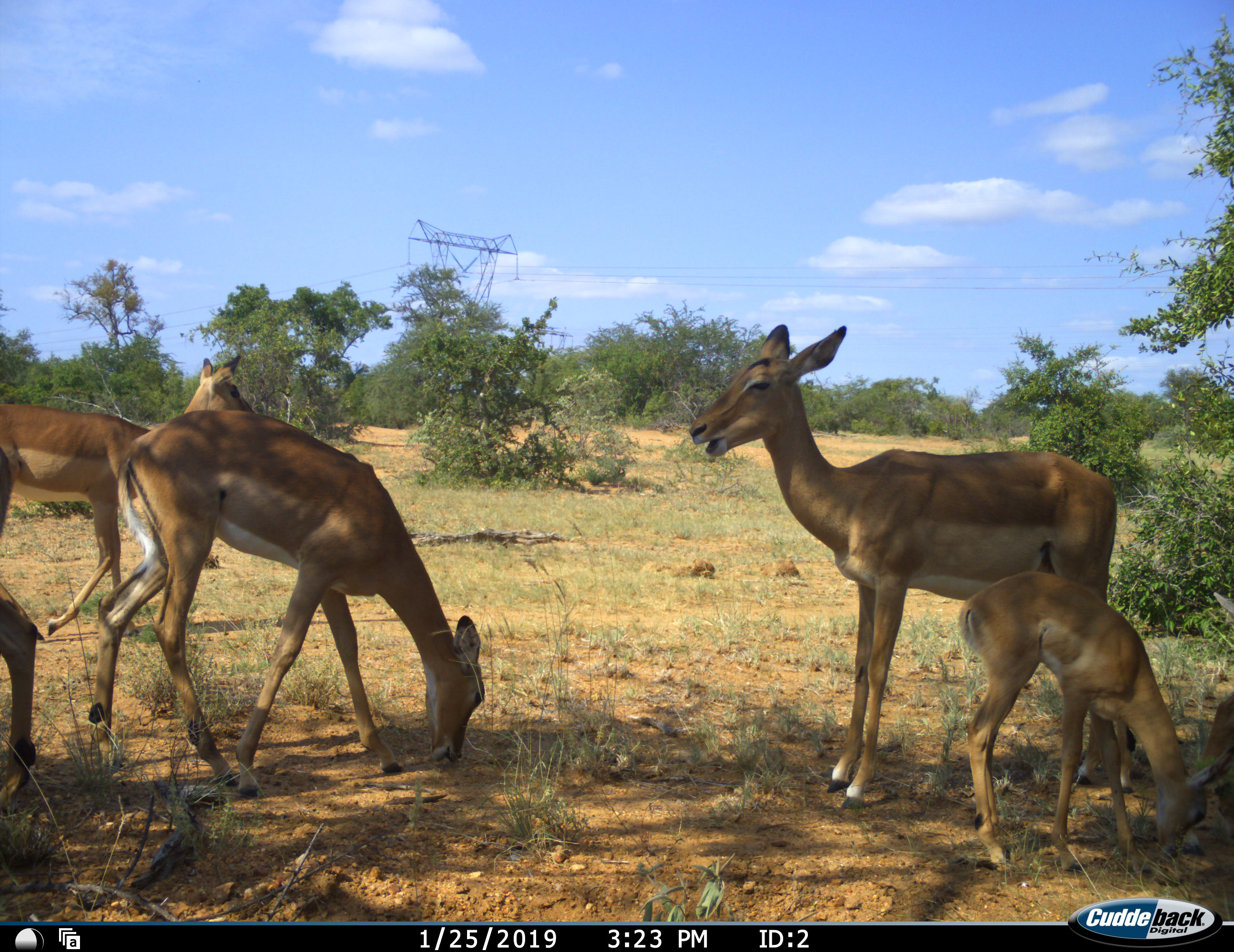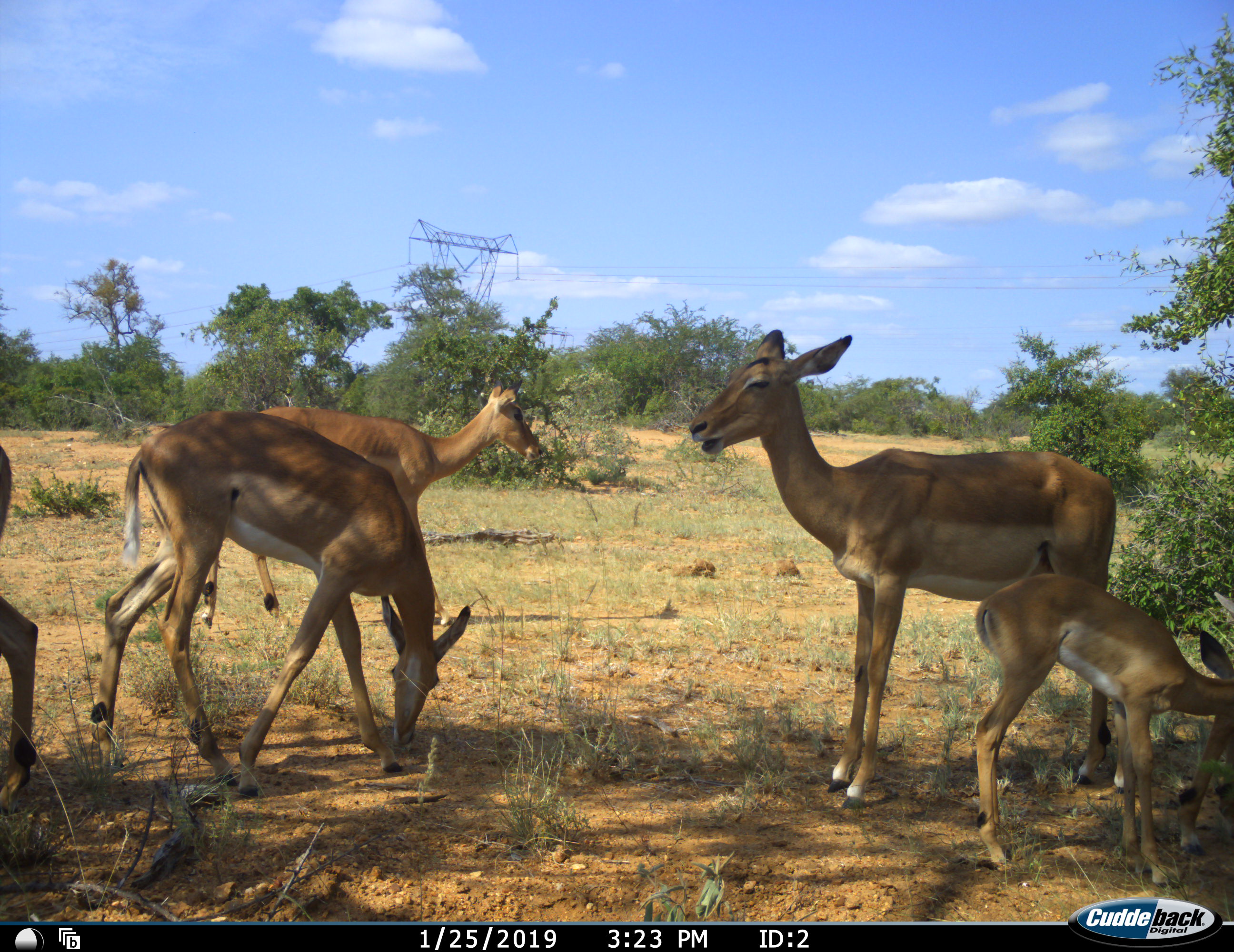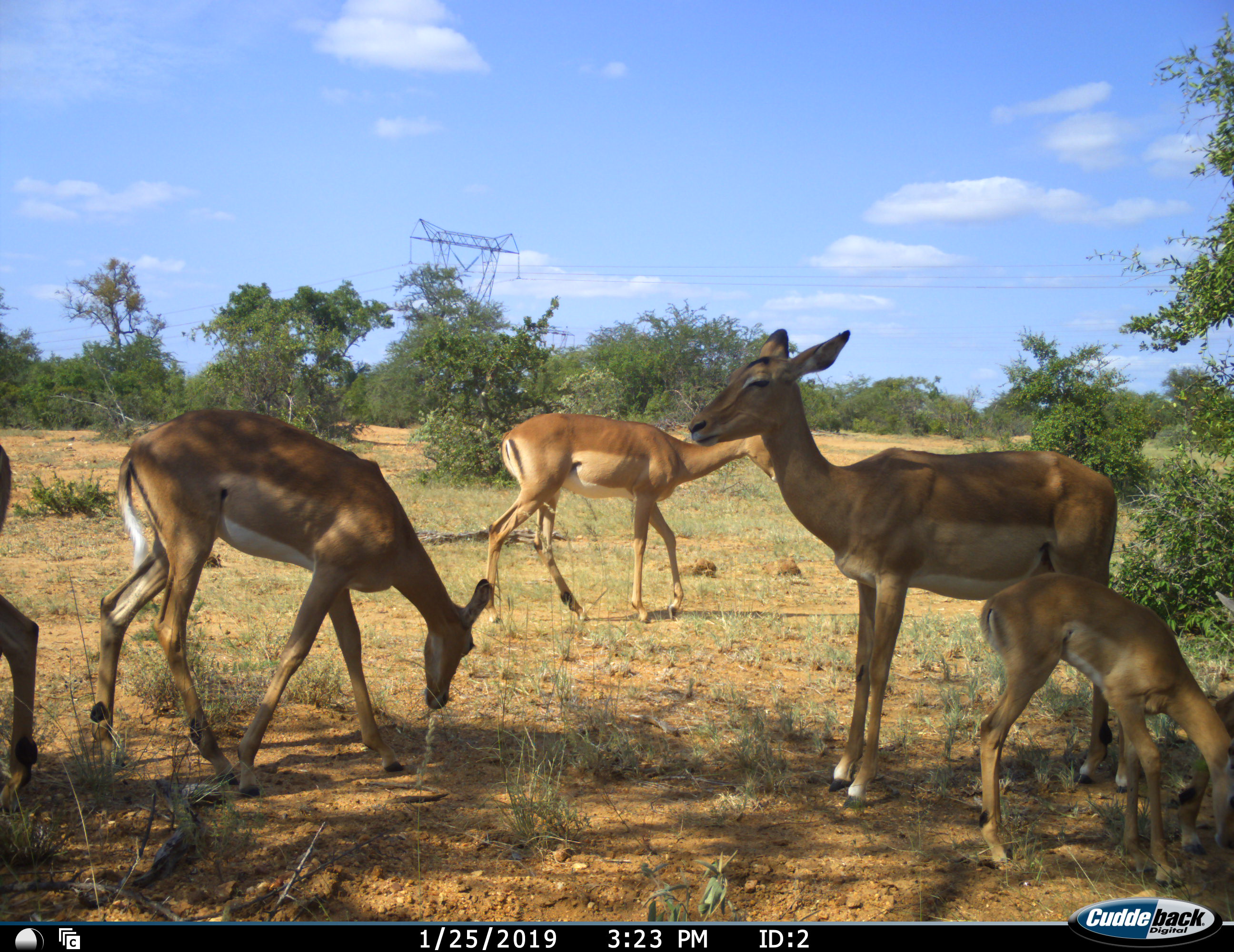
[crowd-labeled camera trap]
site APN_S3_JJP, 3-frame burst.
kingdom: Animalia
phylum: Chordata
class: Mammalia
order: Artiodactyla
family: Bovidae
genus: Aepyceros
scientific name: Aepyceros melampus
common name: impala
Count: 6.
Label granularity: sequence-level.